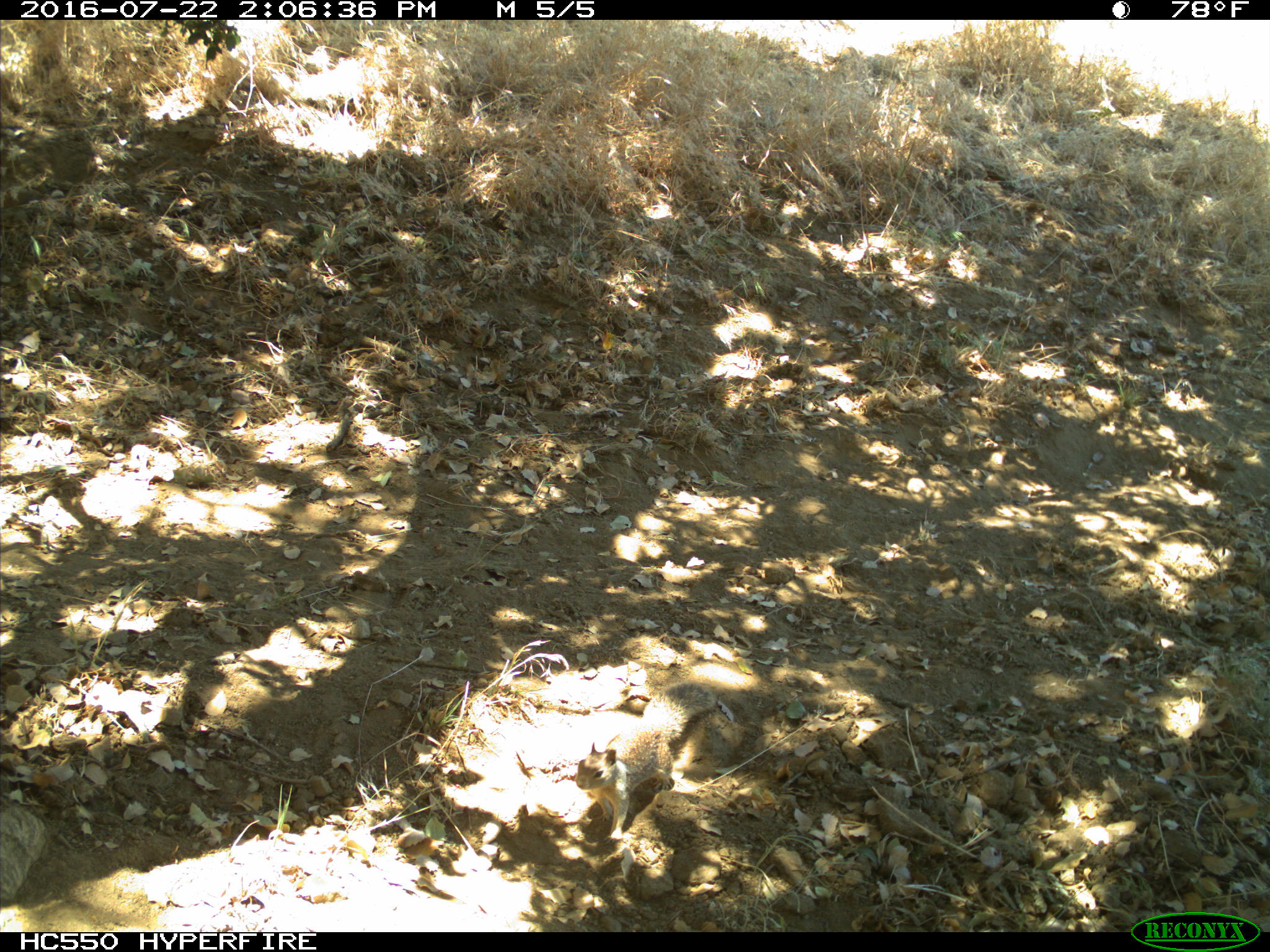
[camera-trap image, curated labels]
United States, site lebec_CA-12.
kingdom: Animalia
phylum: Chordata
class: Mammalia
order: Rodentia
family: Sciuridae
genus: Otospermophilus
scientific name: Otospermophilus beecheyi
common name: california ground squirrel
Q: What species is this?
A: Otospermophilus beecheyi (california ground squirrel).